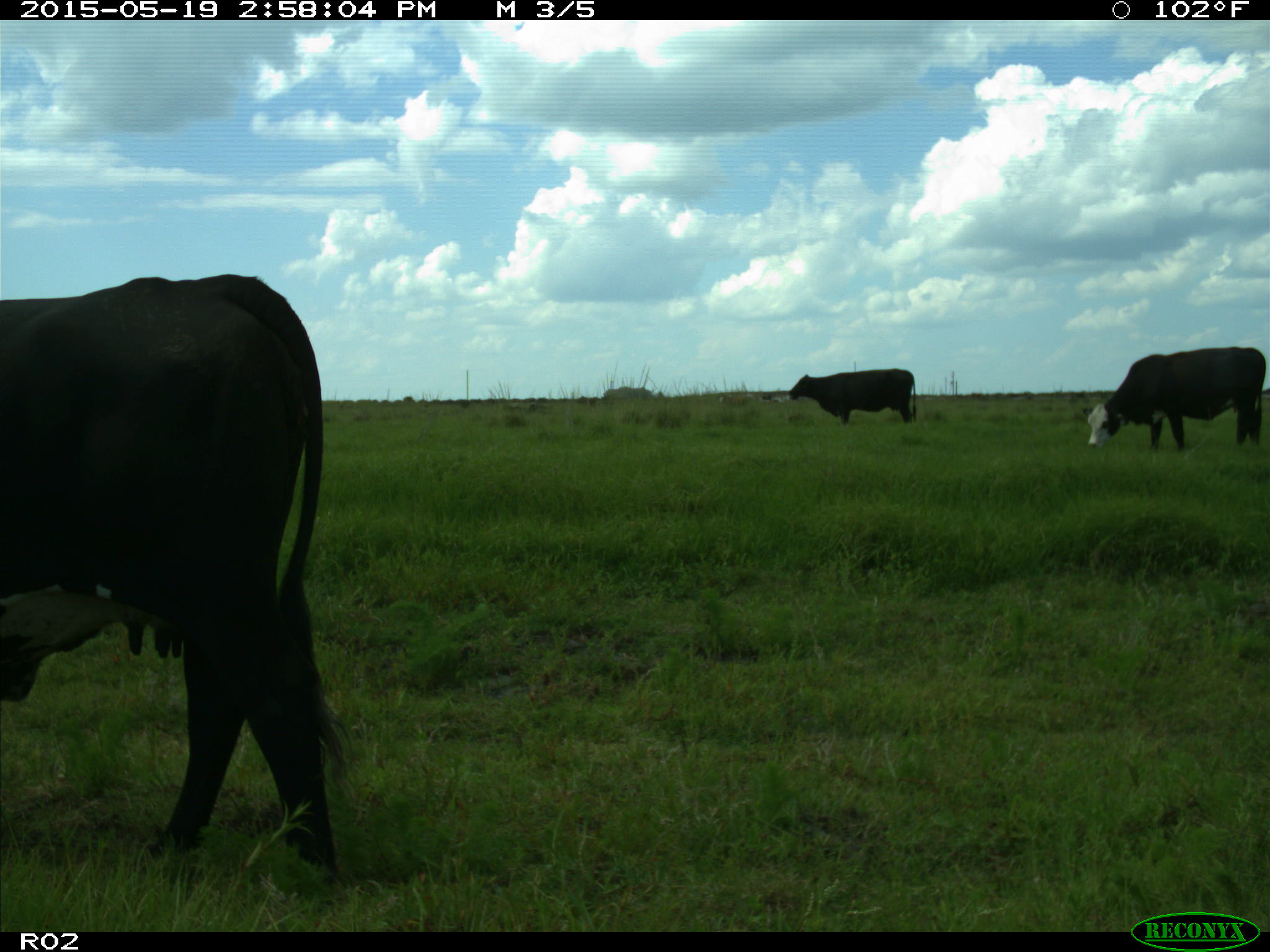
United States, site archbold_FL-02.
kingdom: Animalia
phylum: Chordata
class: Mammalia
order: Artiodactyla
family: Bovidae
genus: Bos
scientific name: Bos taurus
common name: domestic cow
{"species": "Bos taurus (domestic cow)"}